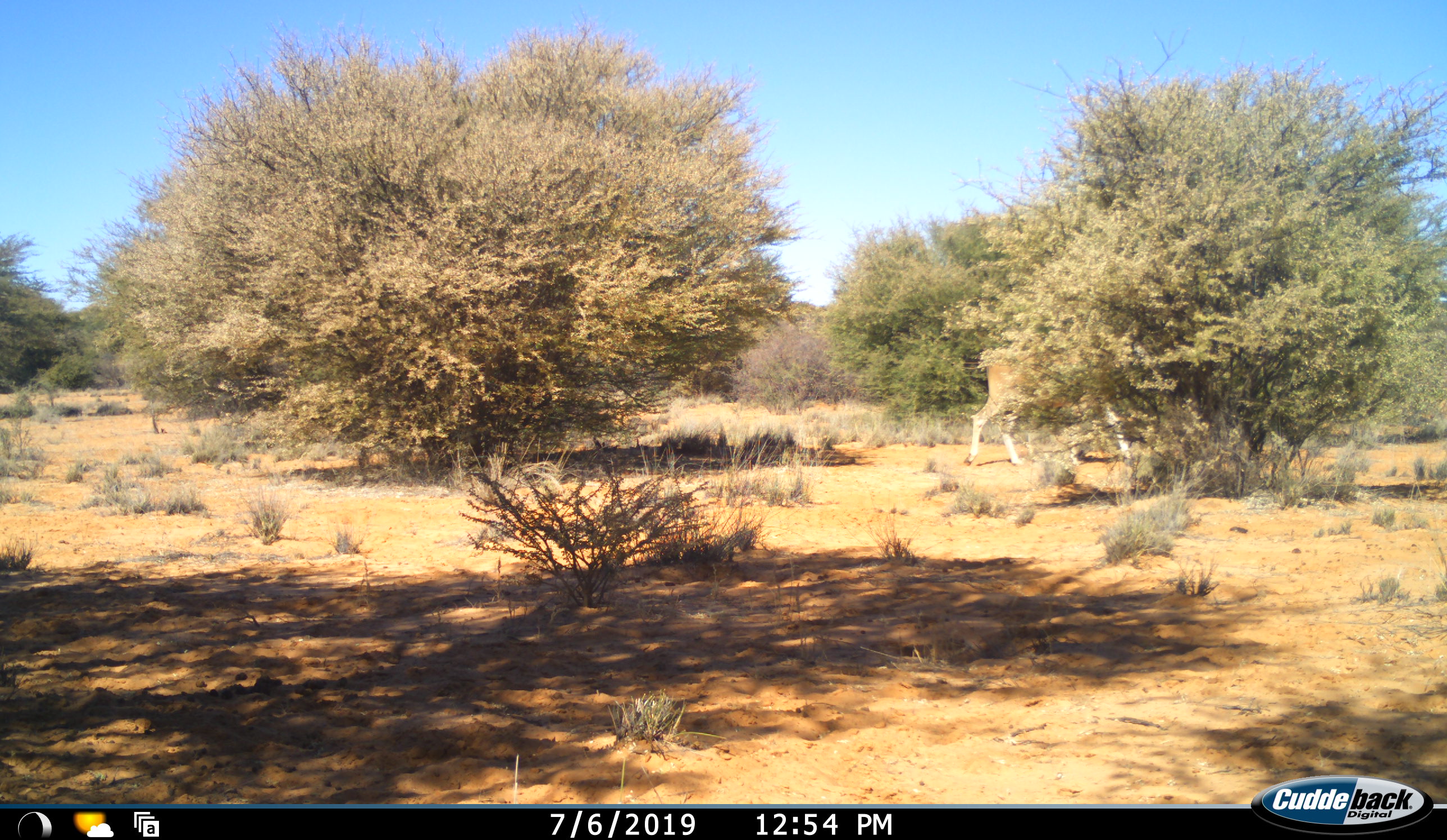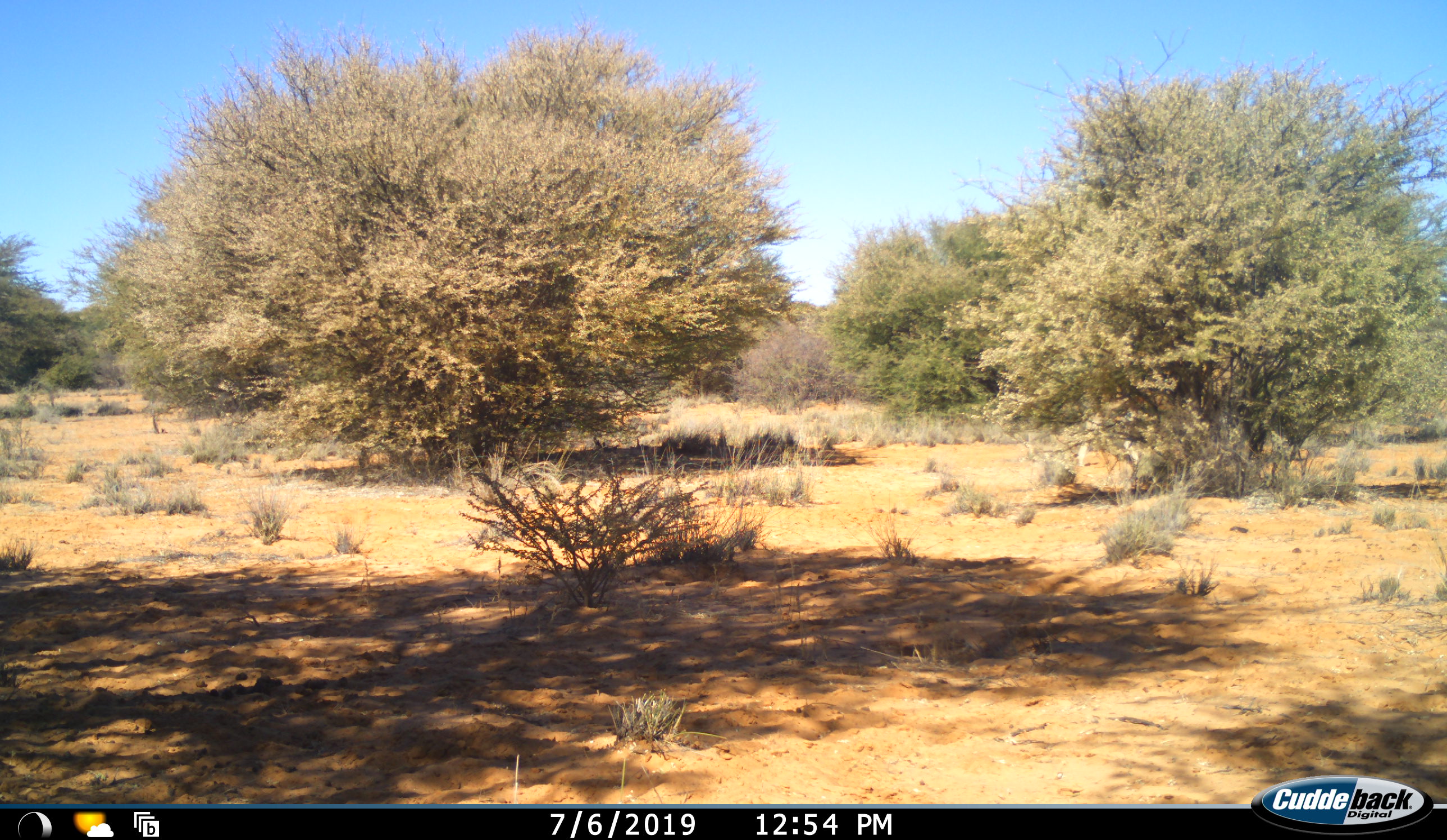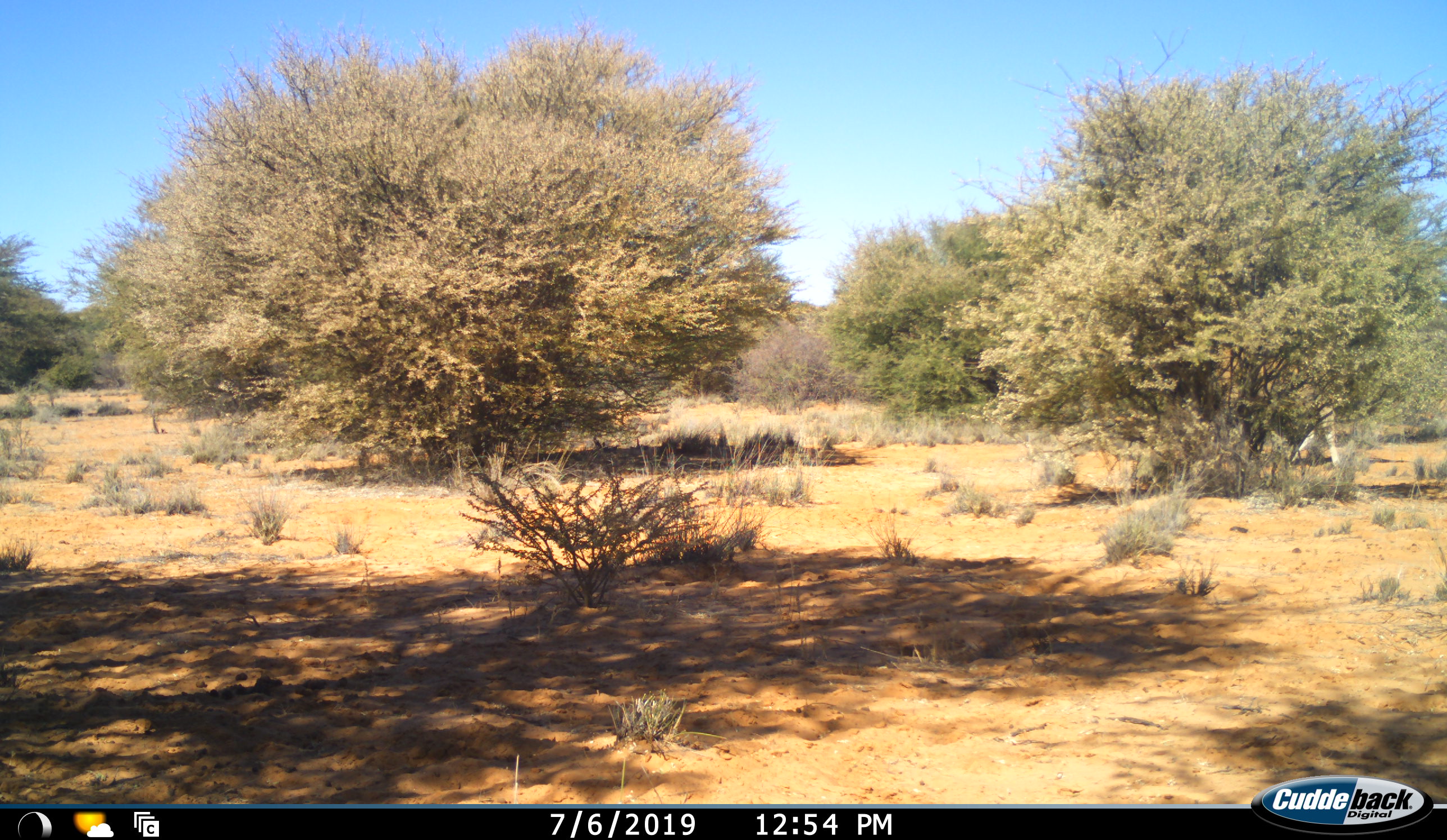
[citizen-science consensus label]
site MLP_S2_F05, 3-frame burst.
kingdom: Animalia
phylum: Chordata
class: Mammalia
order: Artiodactyla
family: Bovidae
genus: Tragelaphus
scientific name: Tragelaphus oryx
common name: eland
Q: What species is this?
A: Eland (Tragelaphus oryx).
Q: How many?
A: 1.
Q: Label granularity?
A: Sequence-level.